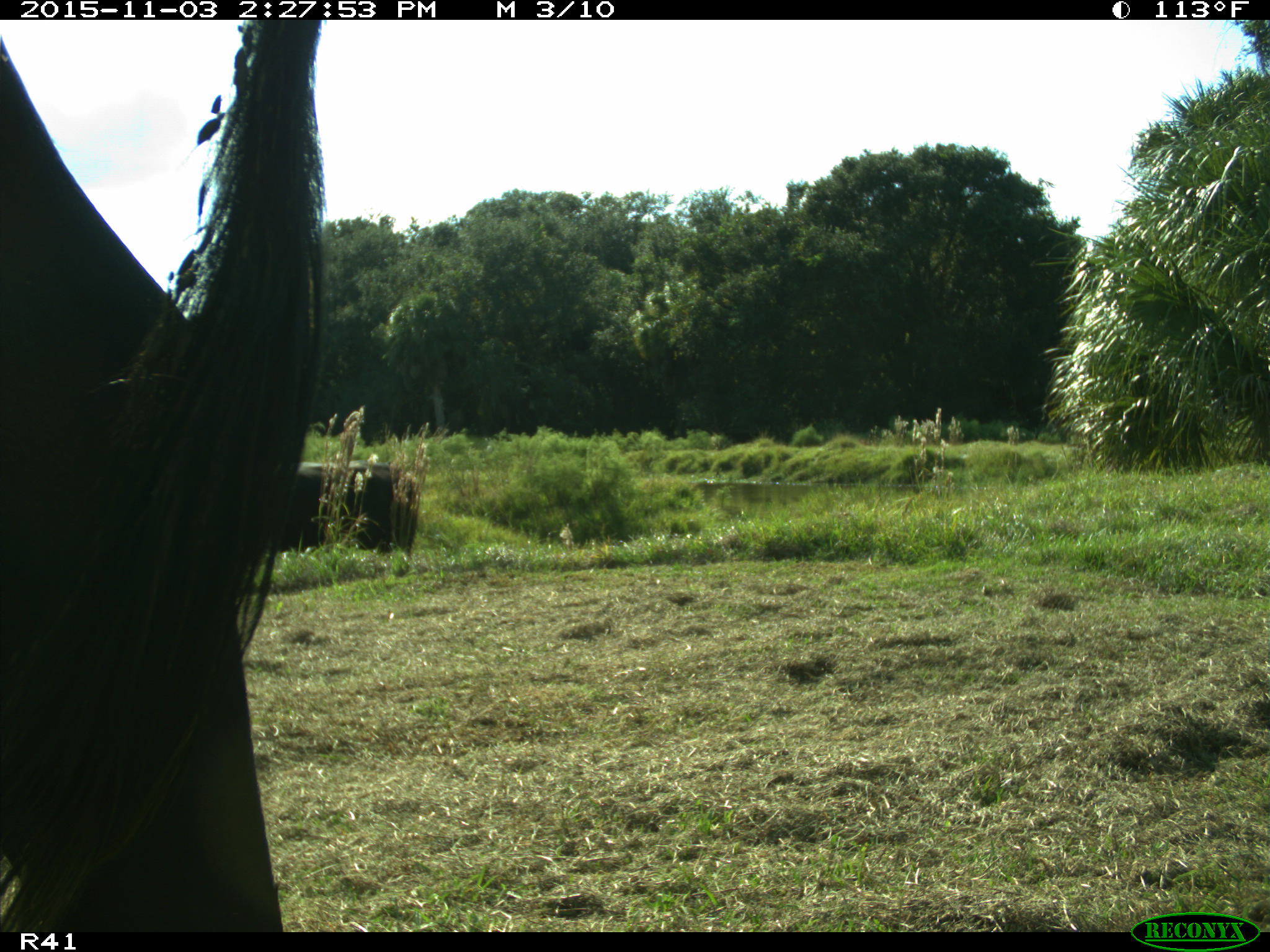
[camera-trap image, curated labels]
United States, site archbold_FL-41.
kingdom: Animalia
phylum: Chordata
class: Mammalia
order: Artiodactyla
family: Bovidae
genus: Bos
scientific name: Bos taurus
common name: domestic cow